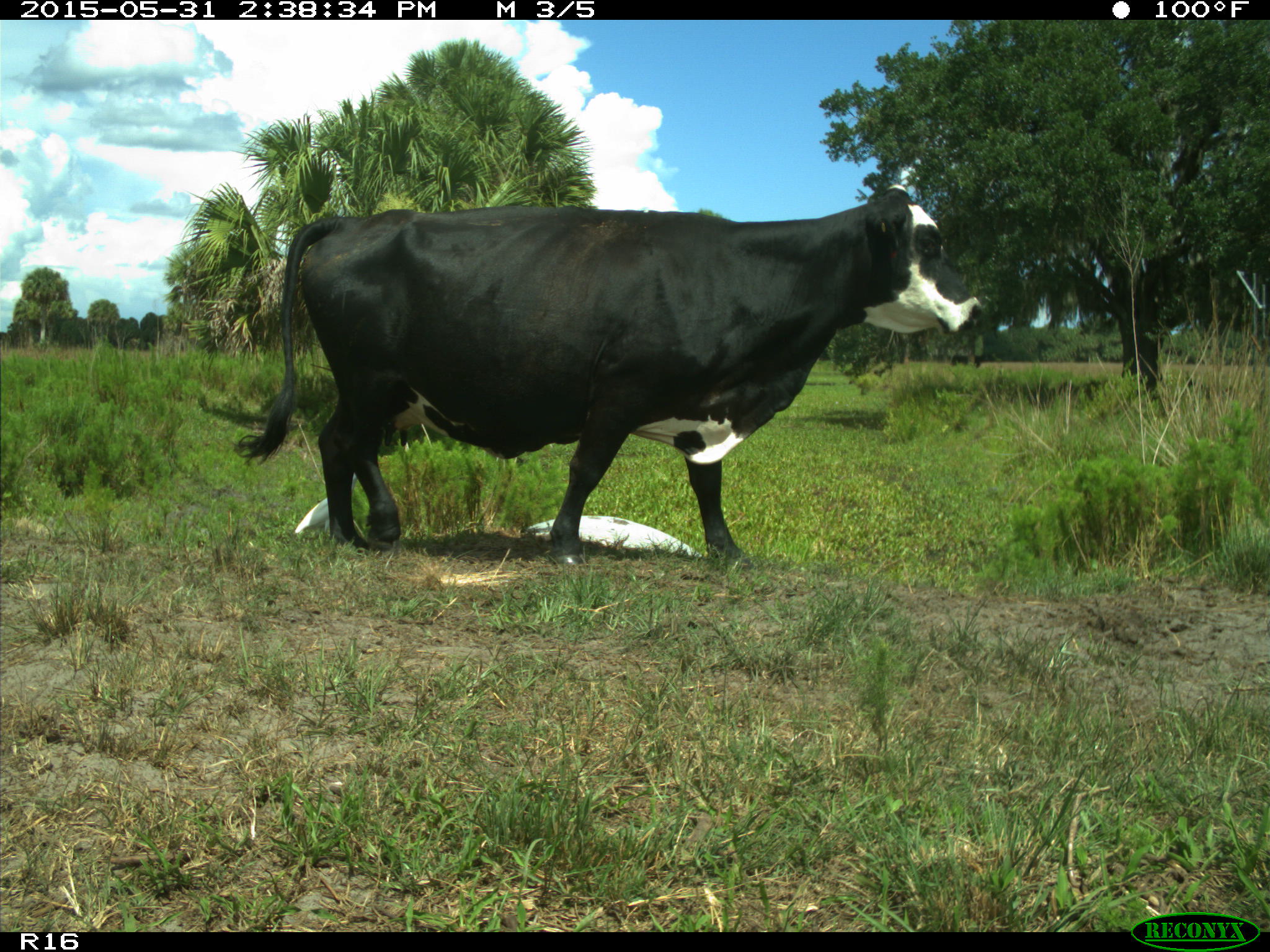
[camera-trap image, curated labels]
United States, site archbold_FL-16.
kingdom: Animalia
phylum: Chordata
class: Mammalia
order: Artiodactyla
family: Bovidae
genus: Bos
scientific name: Bos taurus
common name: domestic cow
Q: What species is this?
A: Bos taurus (domestic cow).